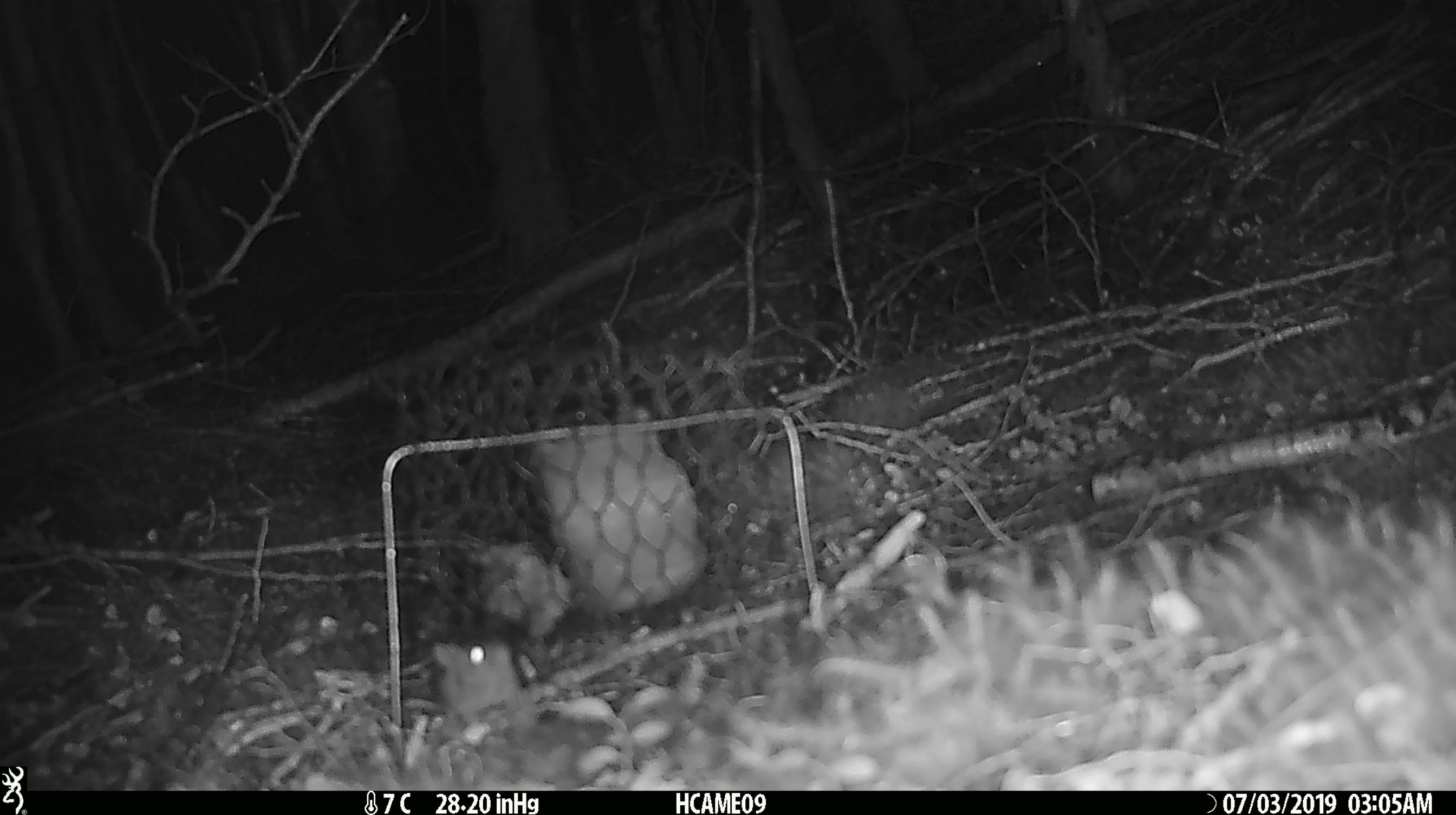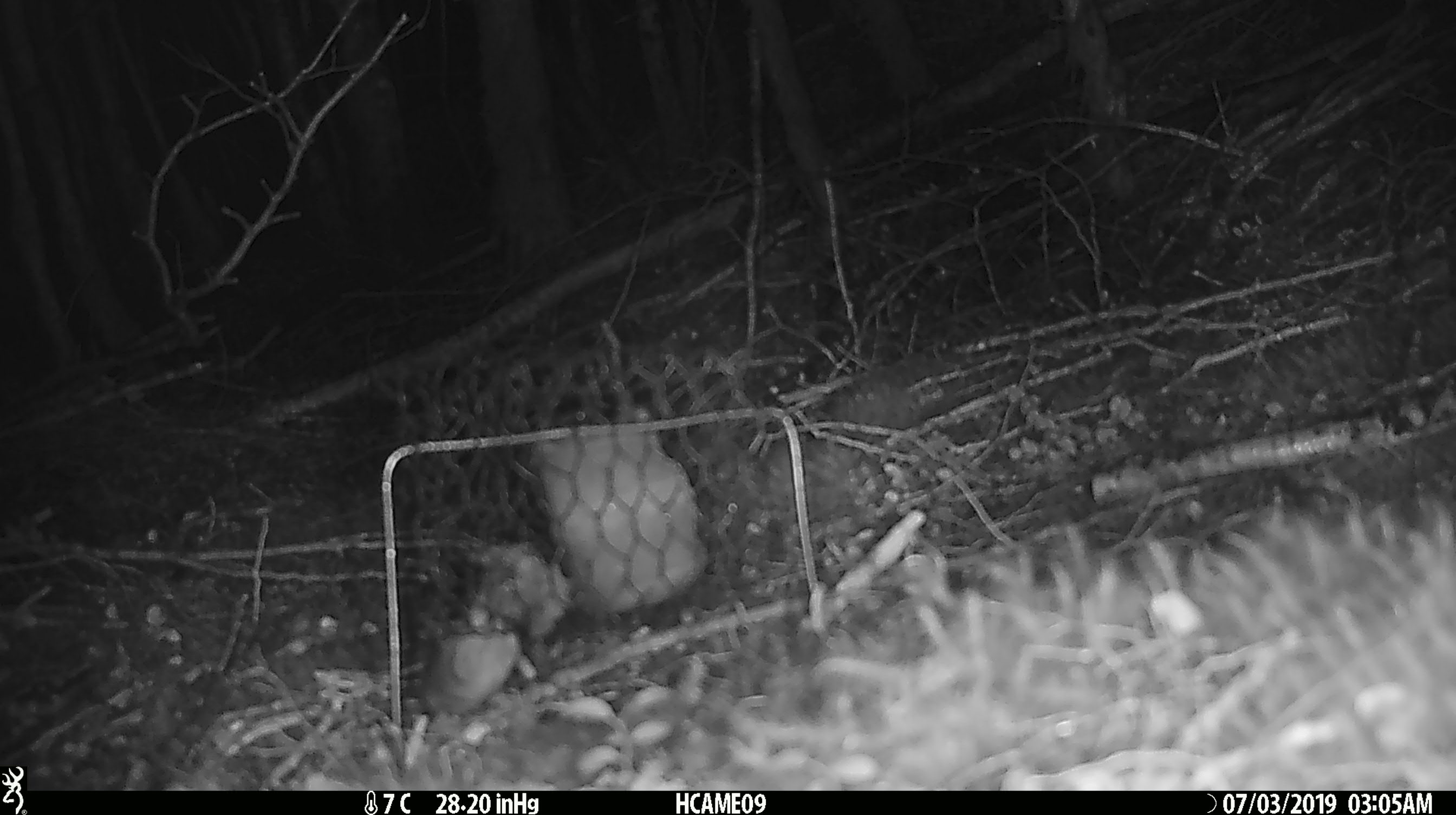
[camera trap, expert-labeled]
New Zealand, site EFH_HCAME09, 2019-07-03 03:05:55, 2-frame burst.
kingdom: Animalia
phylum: Chordata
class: Mammalia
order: Rodentia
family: Muridae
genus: Mus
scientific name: Mus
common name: mouse